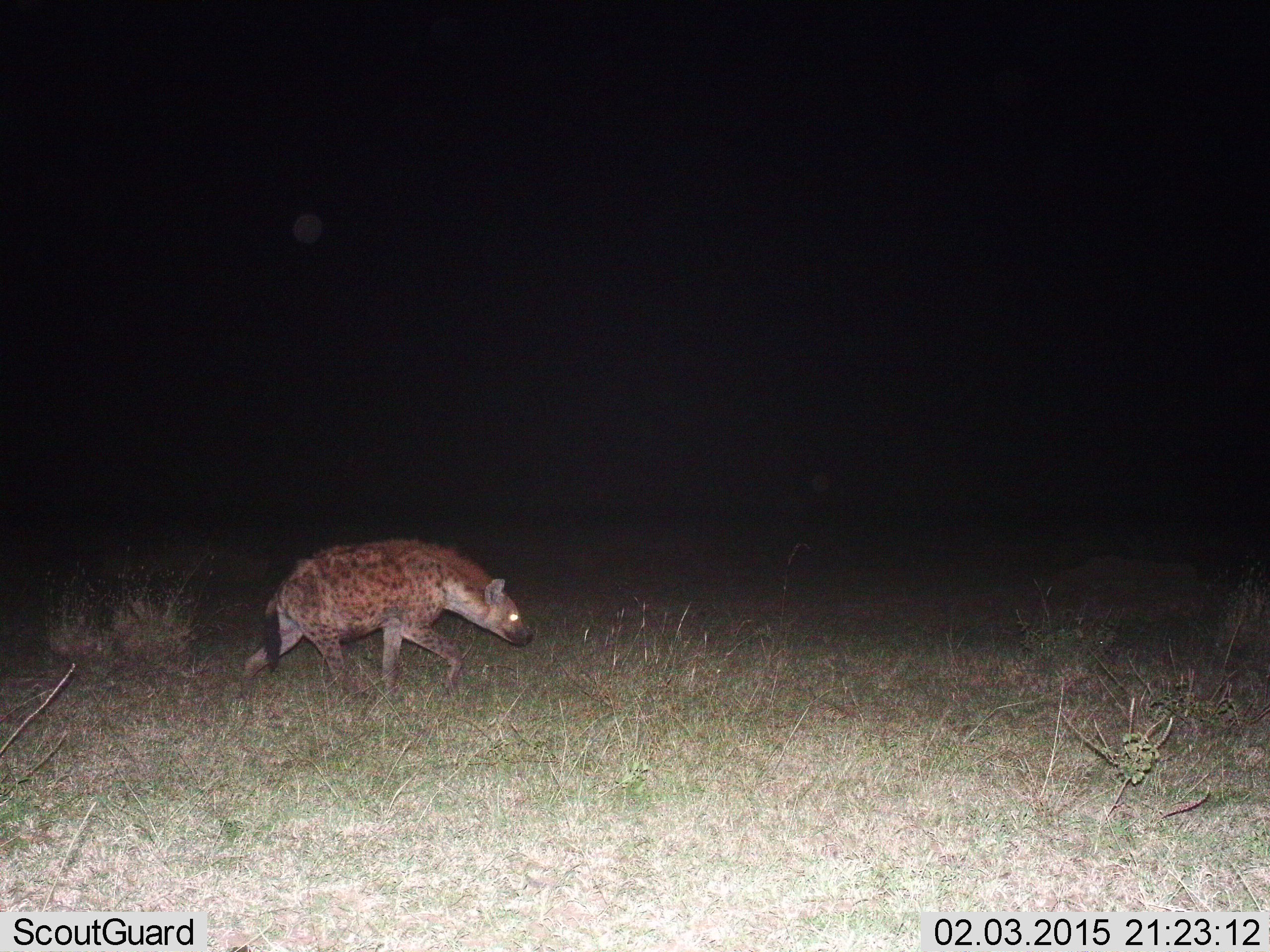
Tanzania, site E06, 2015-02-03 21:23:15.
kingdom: Animalia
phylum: Chordata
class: Mammalia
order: Carnivora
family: Hyaenidae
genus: Crocuta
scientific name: Crocuta crocuta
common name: spotted hyena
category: hyenaspotted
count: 1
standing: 20%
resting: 0%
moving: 90%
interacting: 0%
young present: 0%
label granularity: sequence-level